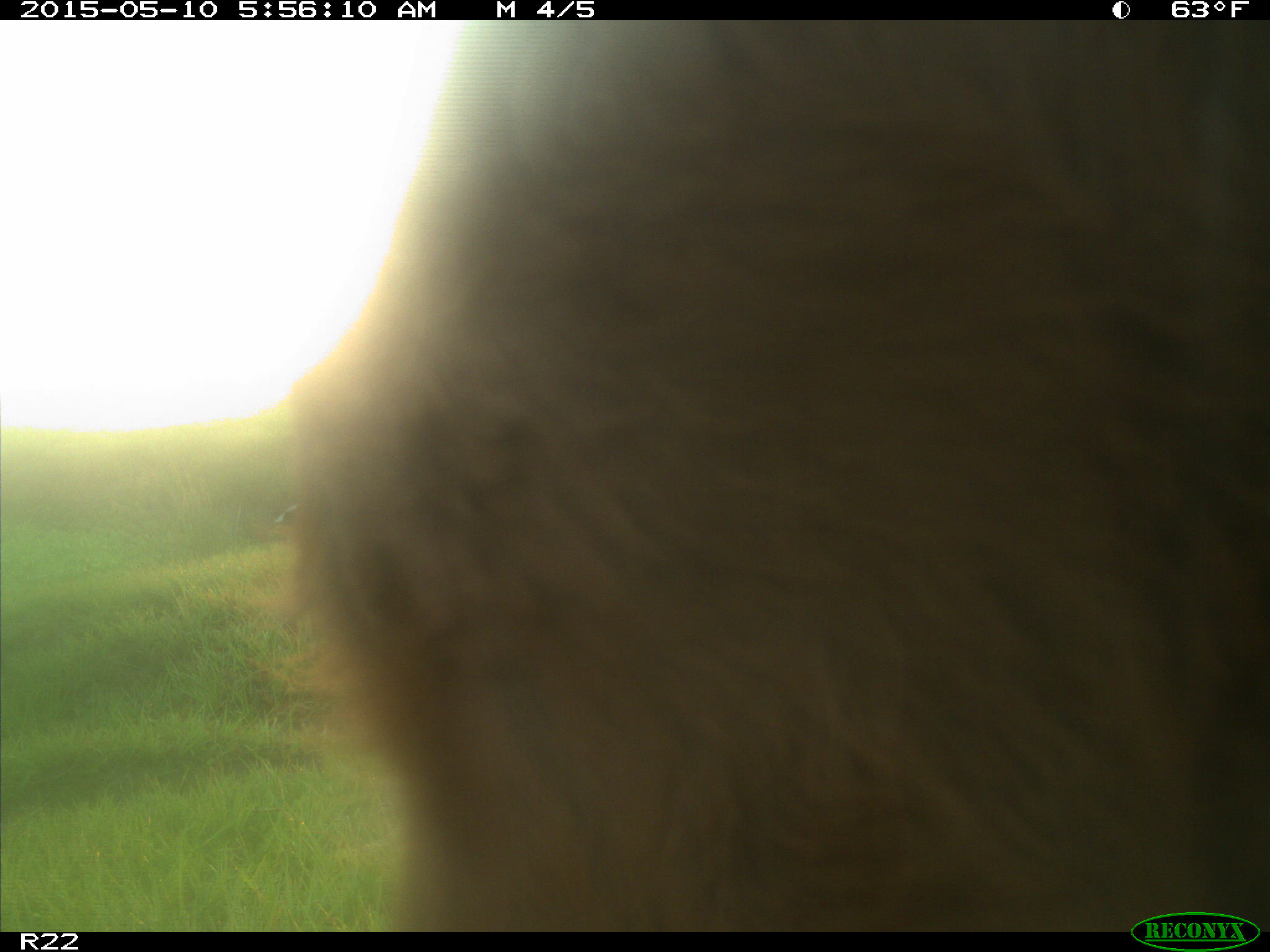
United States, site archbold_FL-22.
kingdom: Animalia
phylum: Chordata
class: Mammalia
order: Artiodactyla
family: Bovidae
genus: Bos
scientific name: Bos taurus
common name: domestic cow